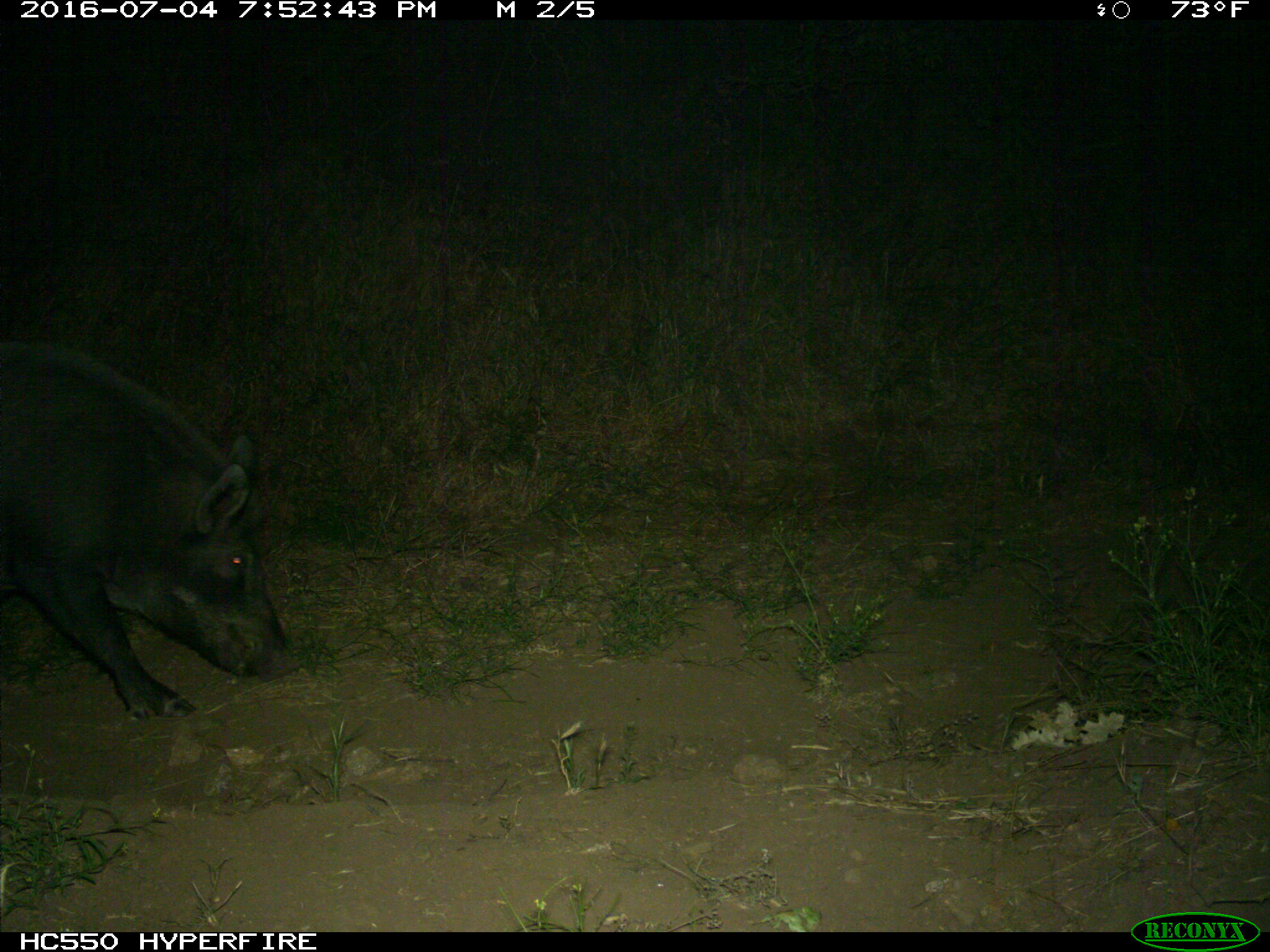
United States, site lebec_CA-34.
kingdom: Animalia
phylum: Chordata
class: Mammalia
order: Artiodactyla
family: Suidae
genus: Sus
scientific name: Sus scrofa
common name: wild boar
Sus scrofa (wild boar).